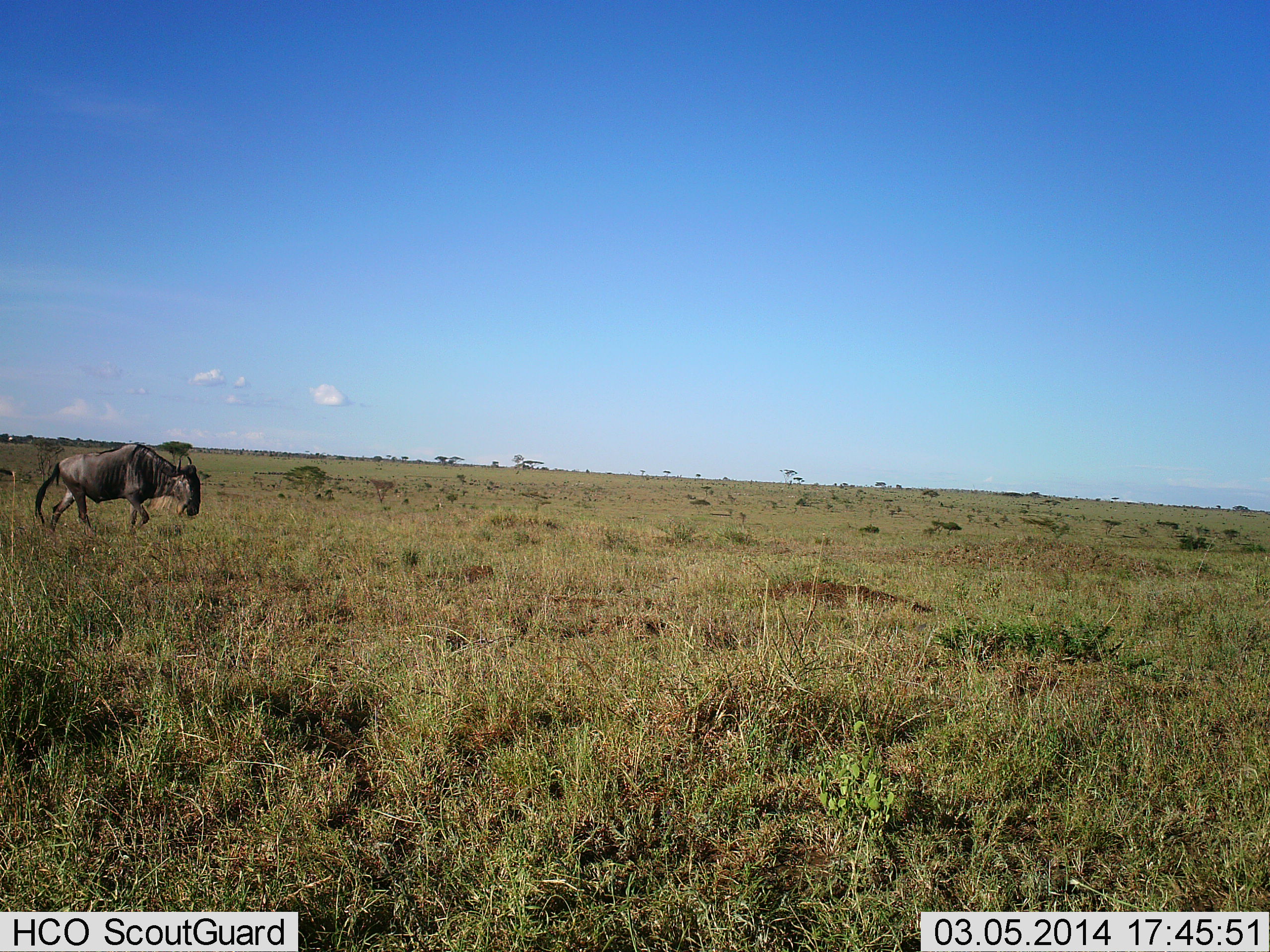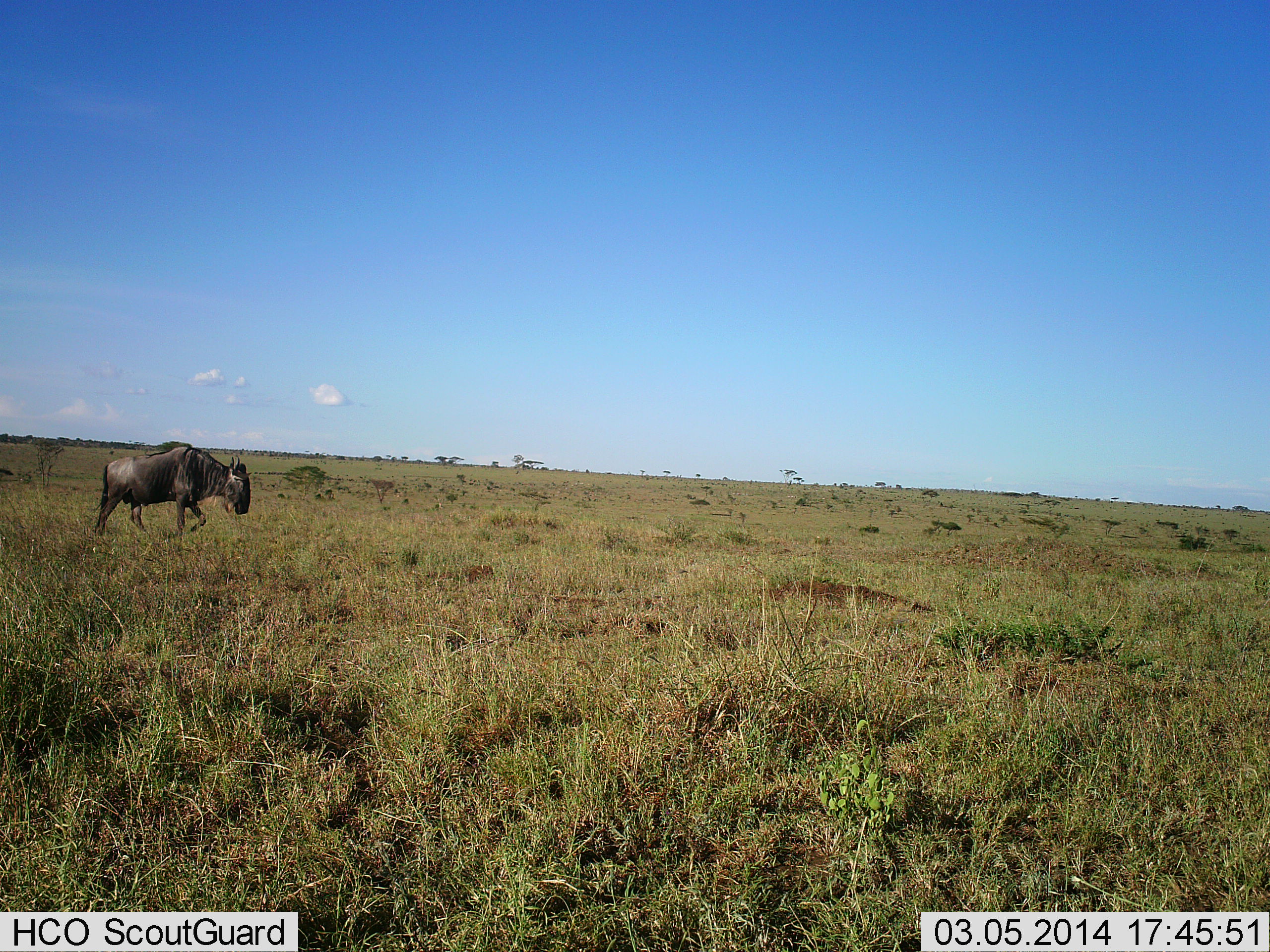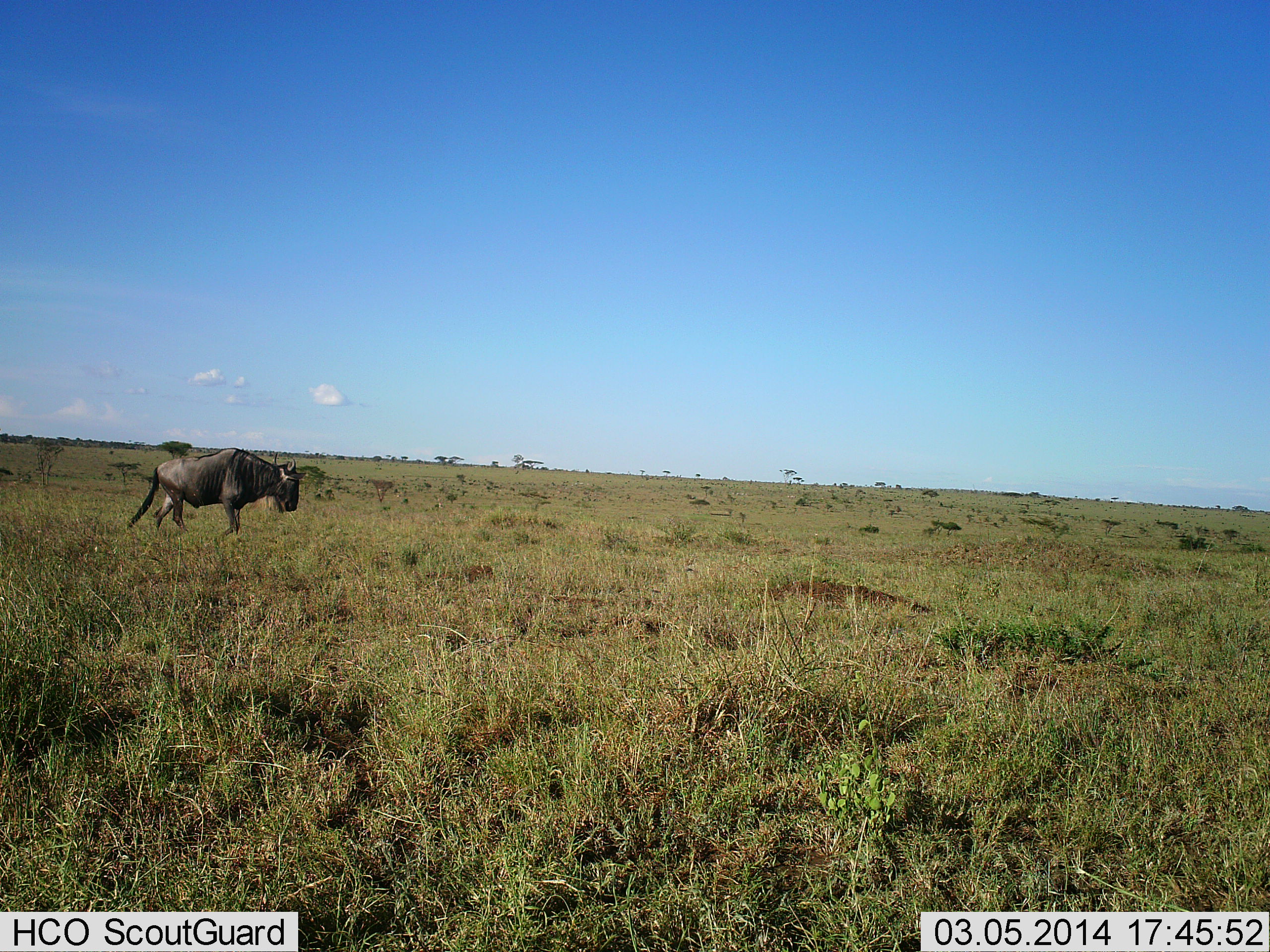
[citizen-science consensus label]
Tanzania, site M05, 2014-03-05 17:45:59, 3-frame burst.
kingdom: Animalia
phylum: Chordata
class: Mammalia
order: Artiodactyla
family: Bovidae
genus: Connochaetes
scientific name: Connochaetes taurinus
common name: blue wildebeest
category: wildebeest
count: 1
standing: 0%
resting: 0%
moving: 100%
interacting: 0%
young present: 0%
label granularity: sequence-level